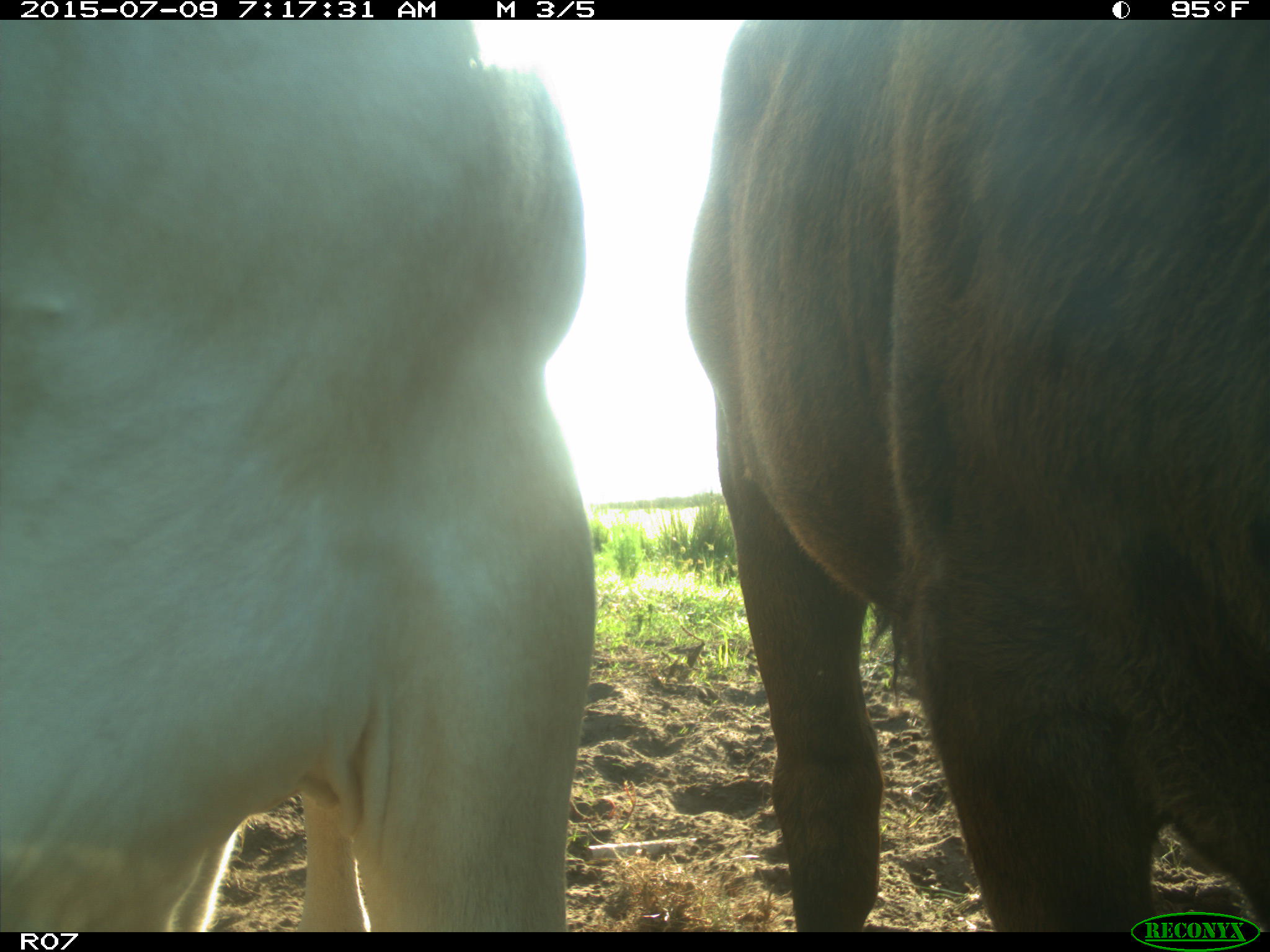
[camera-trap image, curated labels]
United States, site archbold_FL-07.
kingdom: Animalia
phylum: Chordata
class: Mammalia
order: Artiodactyla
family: Bovidae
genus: Bos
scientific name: Bos taurus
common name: domestic cow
Bos taurus (domestic cow).